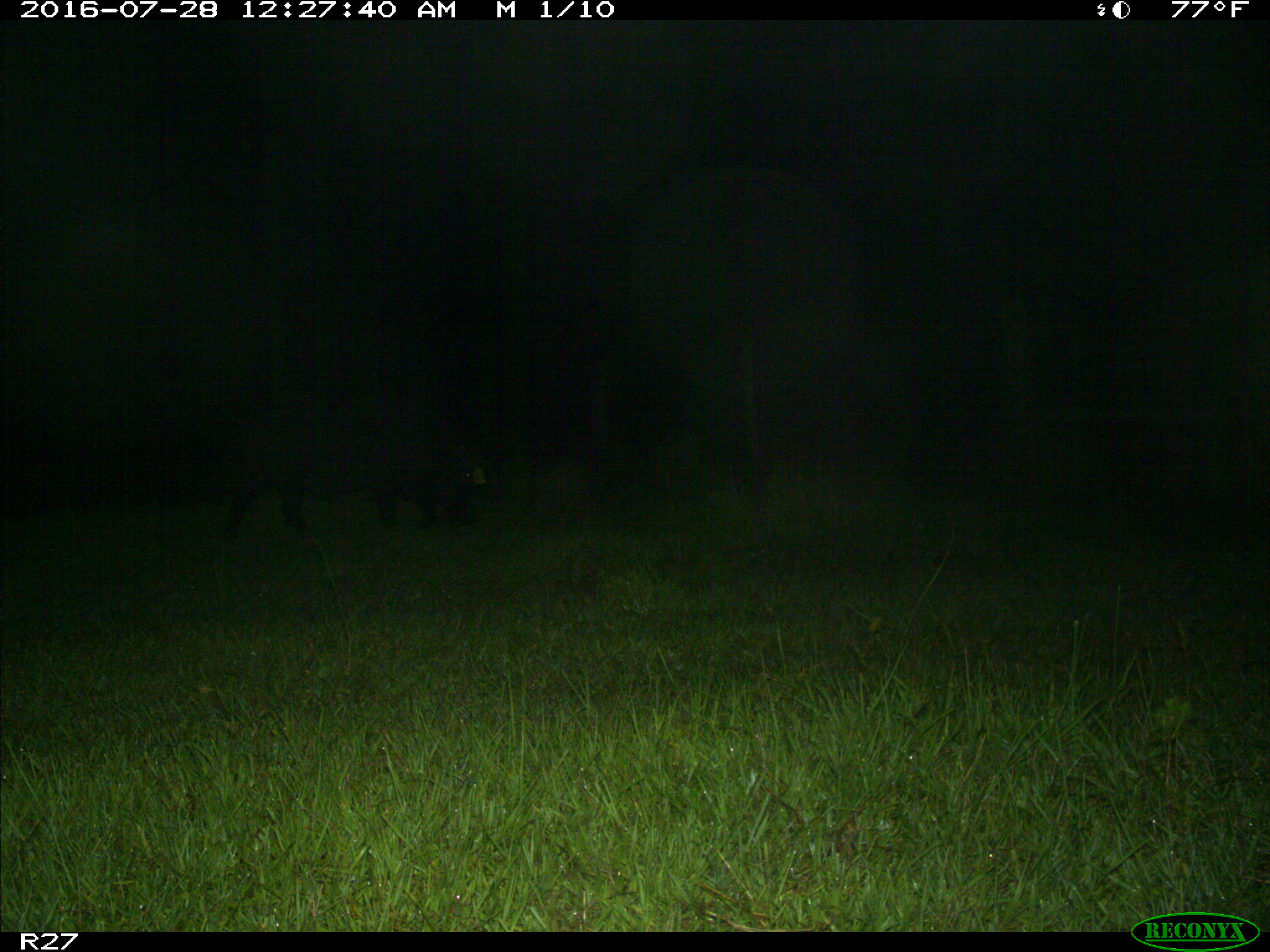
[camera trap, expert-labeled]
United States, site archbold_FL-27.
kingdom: Animalia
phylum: Chordata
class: Mammalia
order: Artiodactyla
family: Suidae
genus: Sus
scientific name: Sus scrofa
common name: wild boar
Sus scrofa (wild boar).